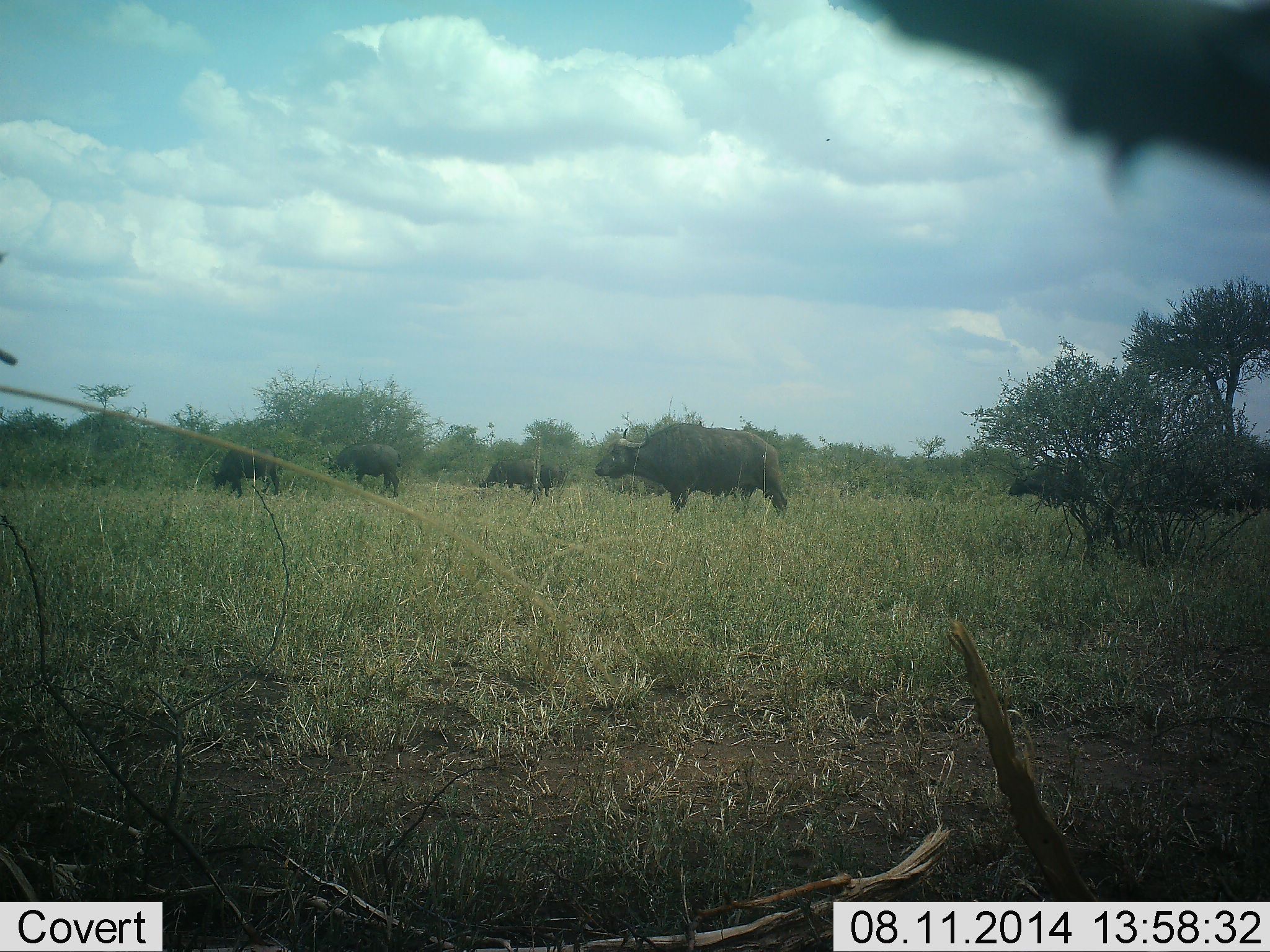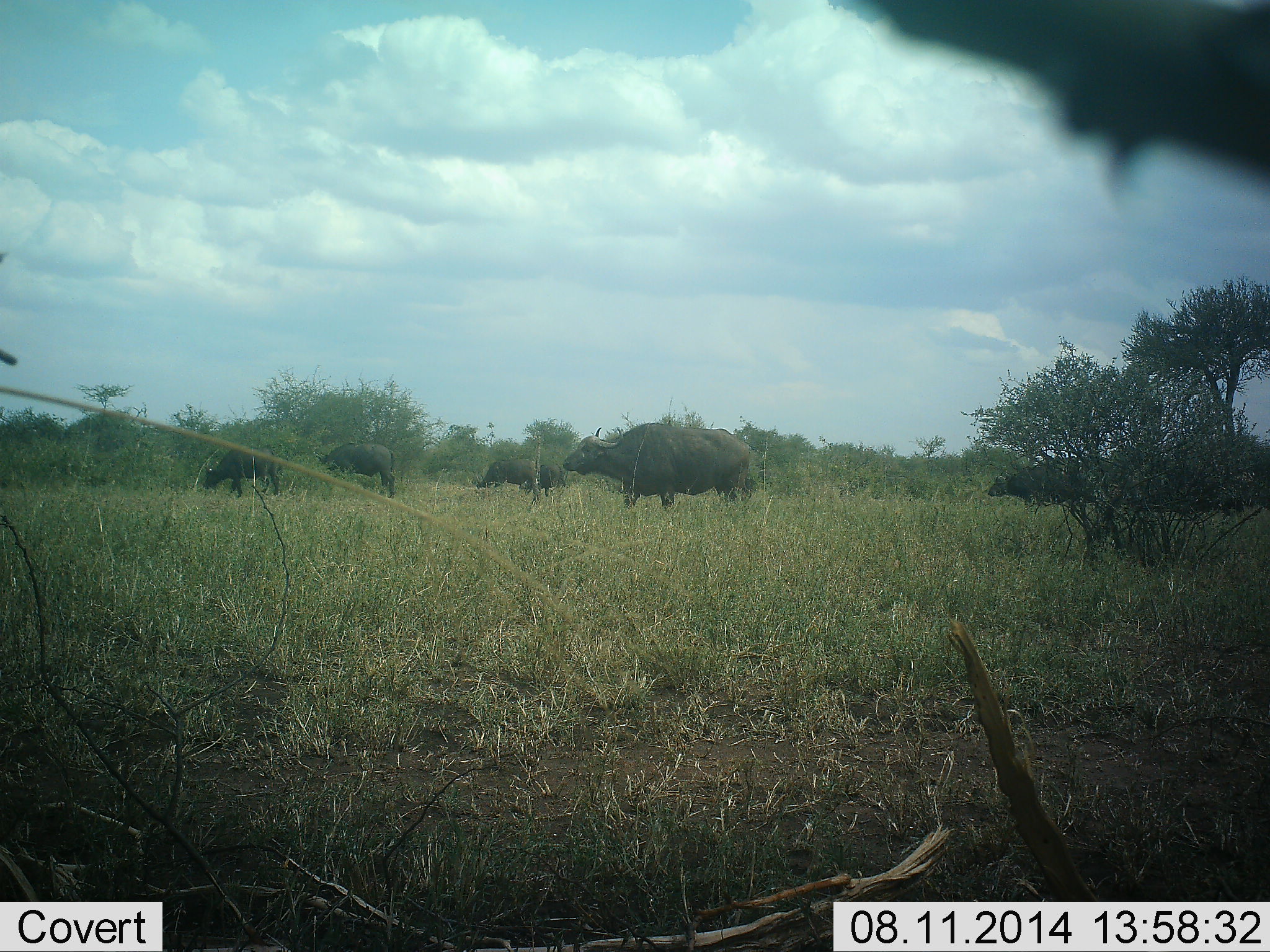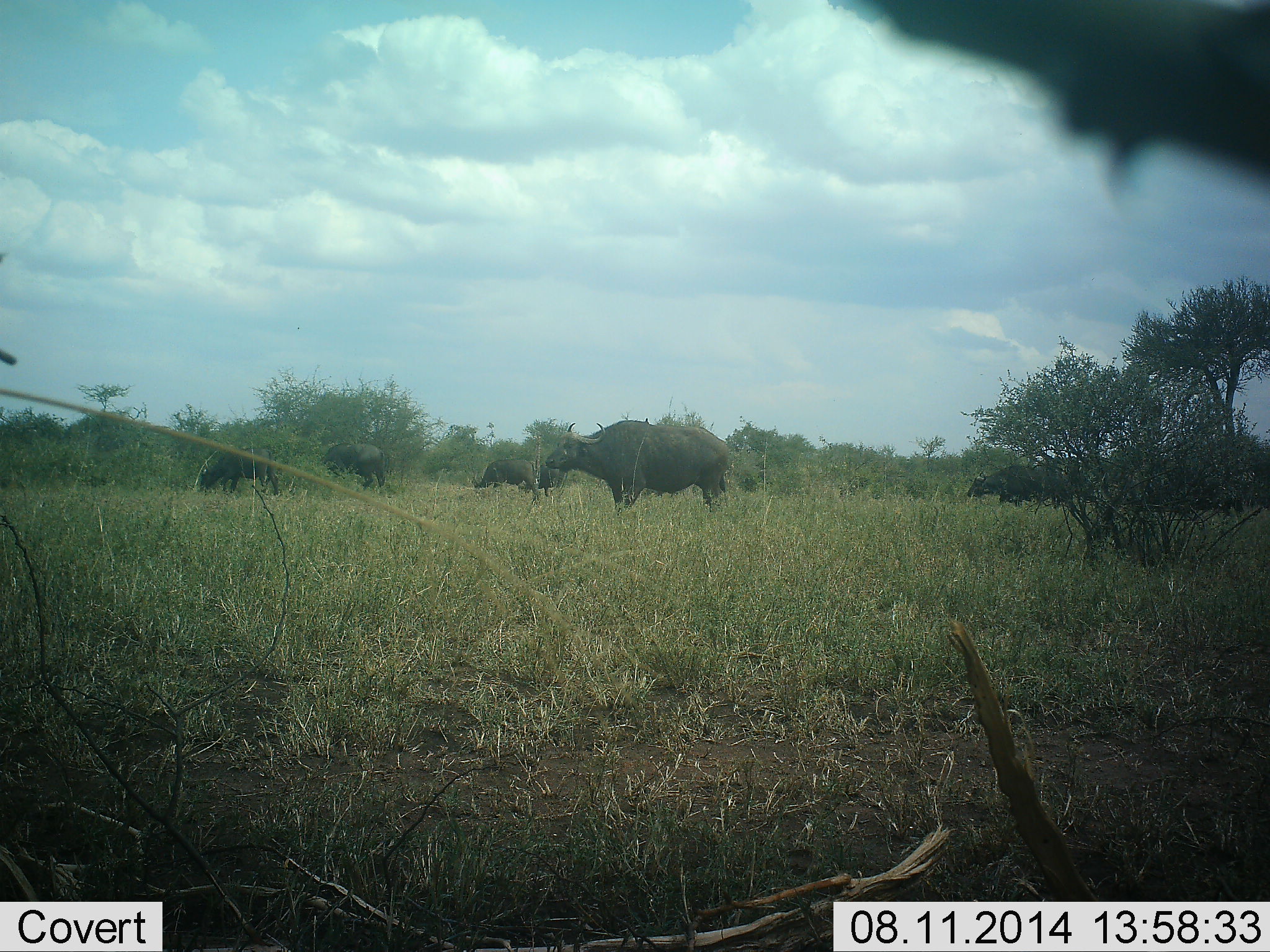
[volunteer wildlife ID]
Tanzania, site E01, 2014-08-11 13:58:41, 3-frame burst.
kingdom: Animalia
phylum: Chordata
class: Mammalia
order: Artiodactyla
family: Bovidae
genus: Syncerus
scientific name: Syncerus caffer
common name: cape buffalo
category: buffalo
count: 6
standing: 50%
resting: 0%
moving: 80%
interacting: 0%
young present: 20%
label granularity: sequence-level